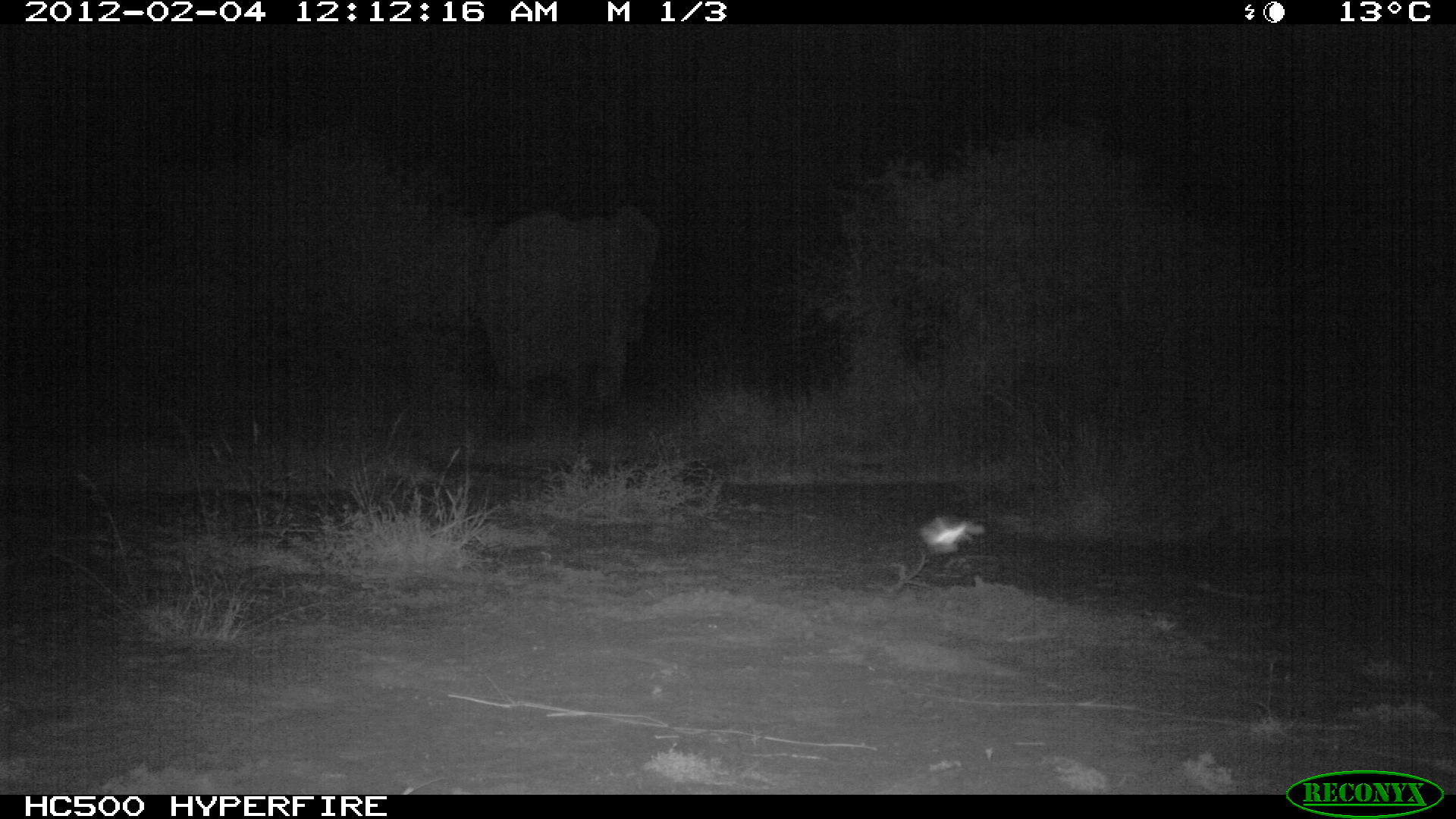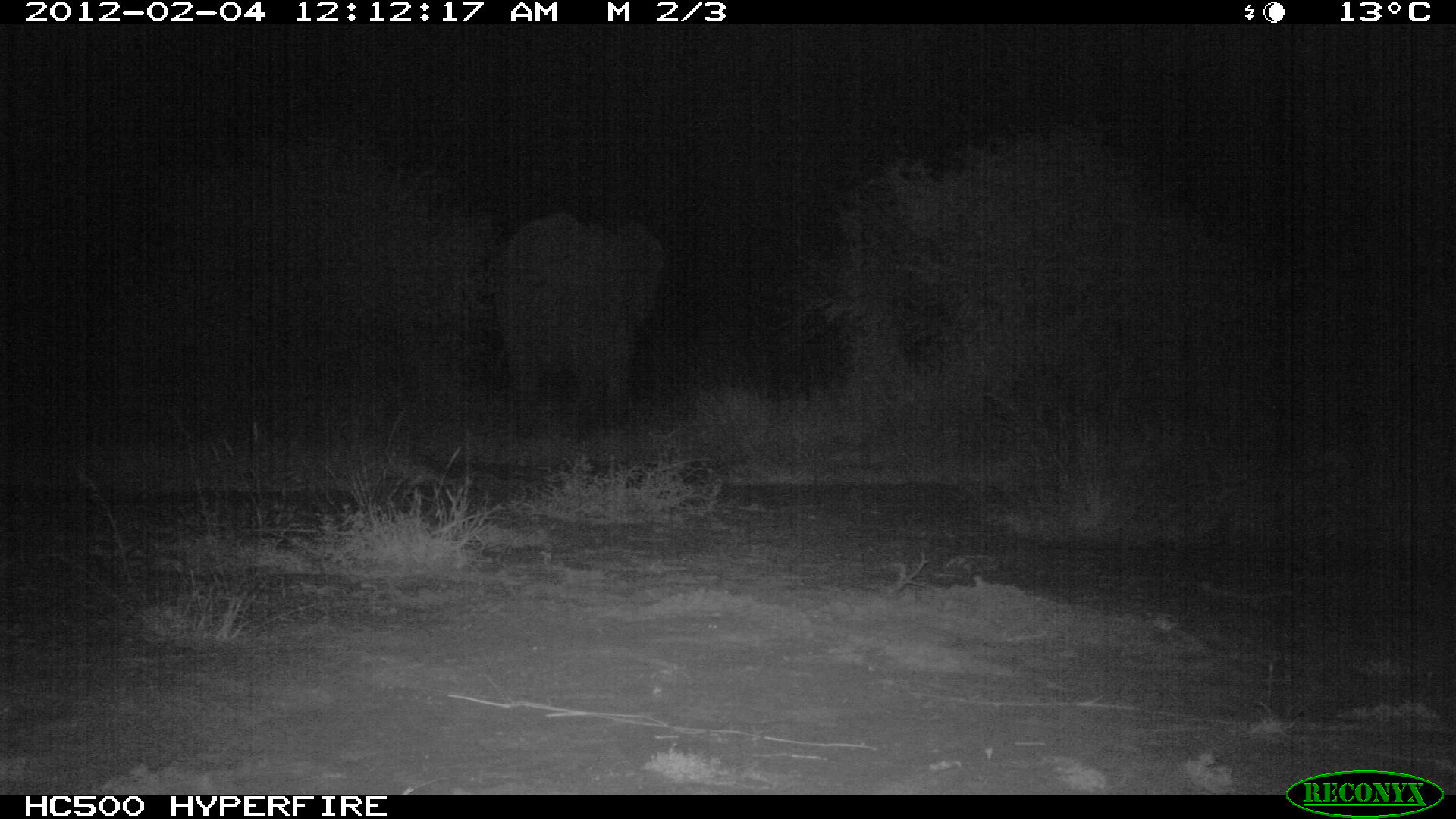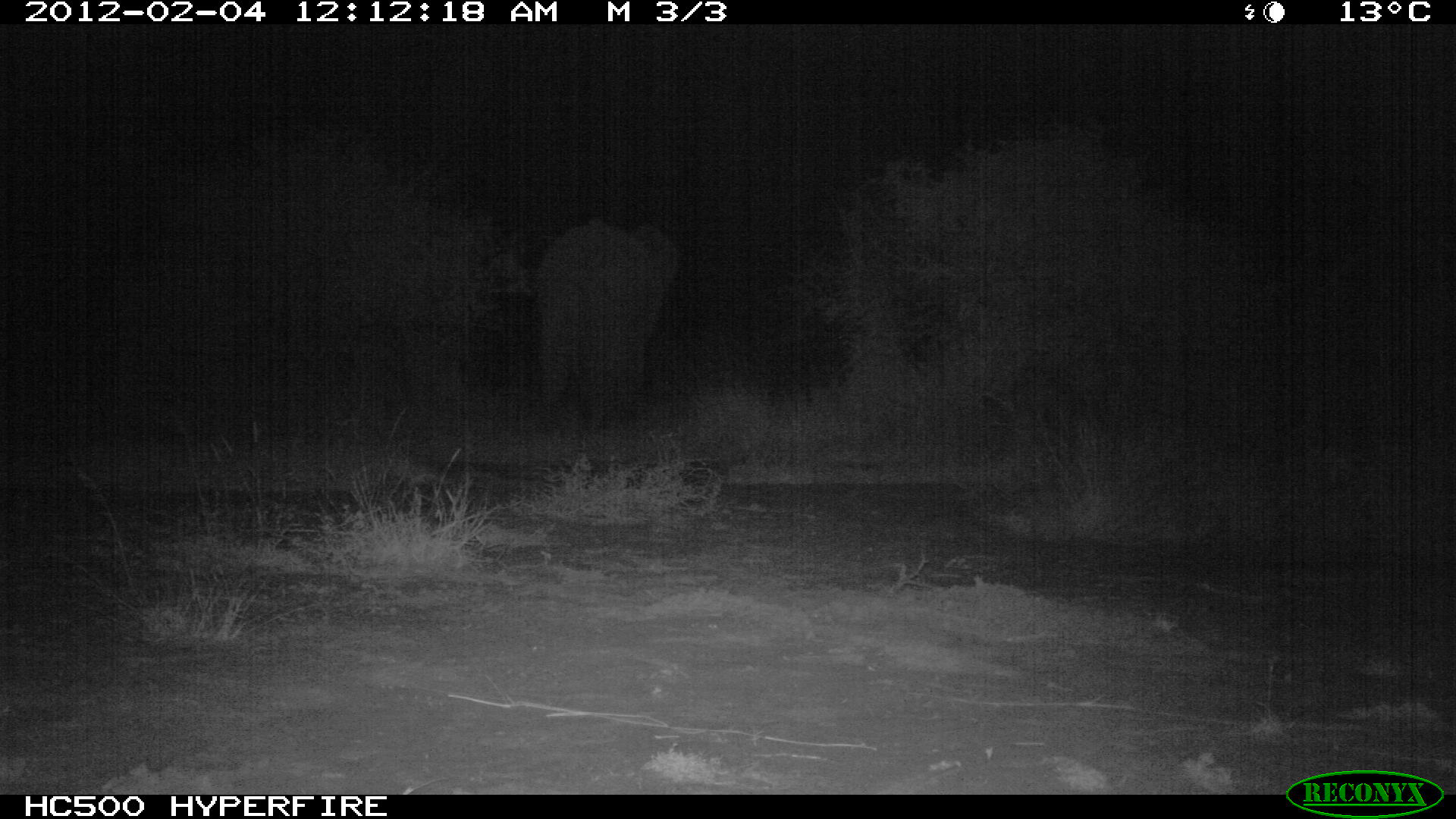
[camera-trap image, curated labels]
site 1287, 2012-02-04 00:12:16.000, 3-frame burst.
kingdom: Animalia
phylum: Chordata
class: Mammalia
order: Proboscidea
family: Elephantidae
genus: Loxodonta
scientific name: Loxodonta africana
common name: african bush elephant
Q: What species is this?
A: Loxodonta africana (african bush elephant).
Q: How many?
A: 1.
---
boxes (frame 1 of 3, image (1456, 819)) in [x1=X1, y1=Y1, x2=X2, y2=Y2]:
loxodonta africana: [x1=476, y1=205, x2=661, y2=446]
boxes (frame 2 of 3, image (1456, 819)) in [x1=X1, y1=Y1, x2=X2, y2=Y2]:
loxodonta africana: [x1=487, y1=209, x2=670, y2=438]